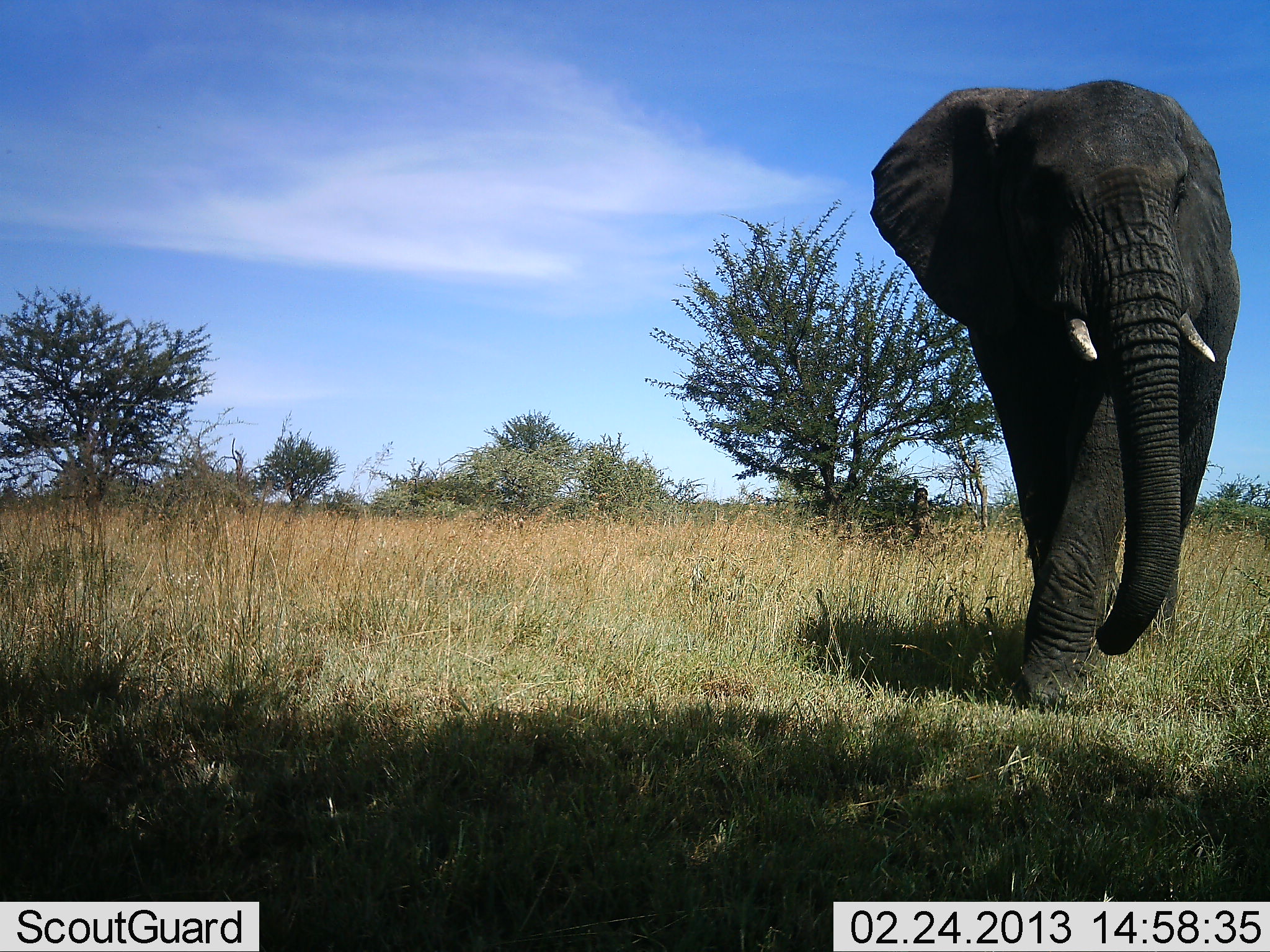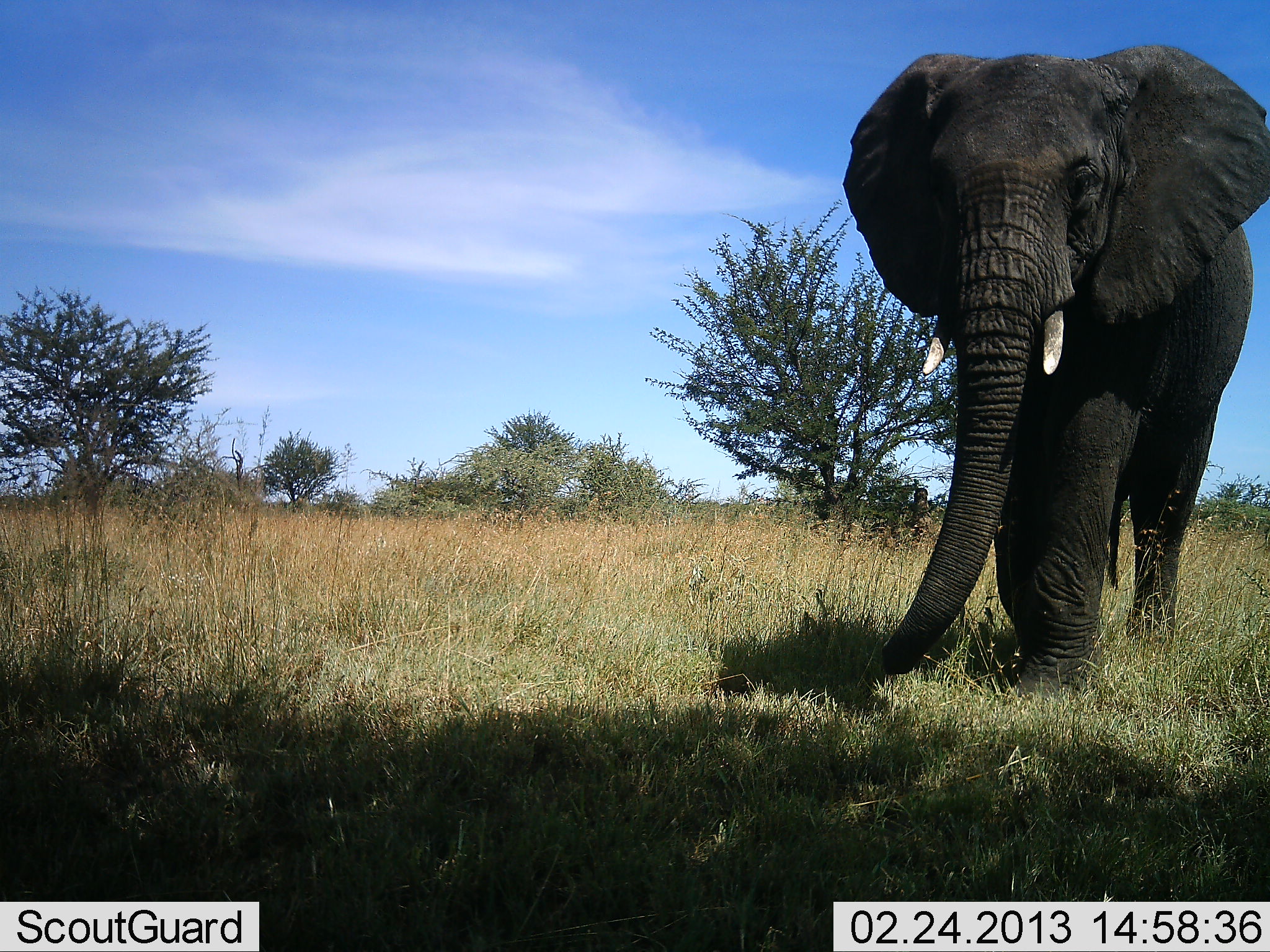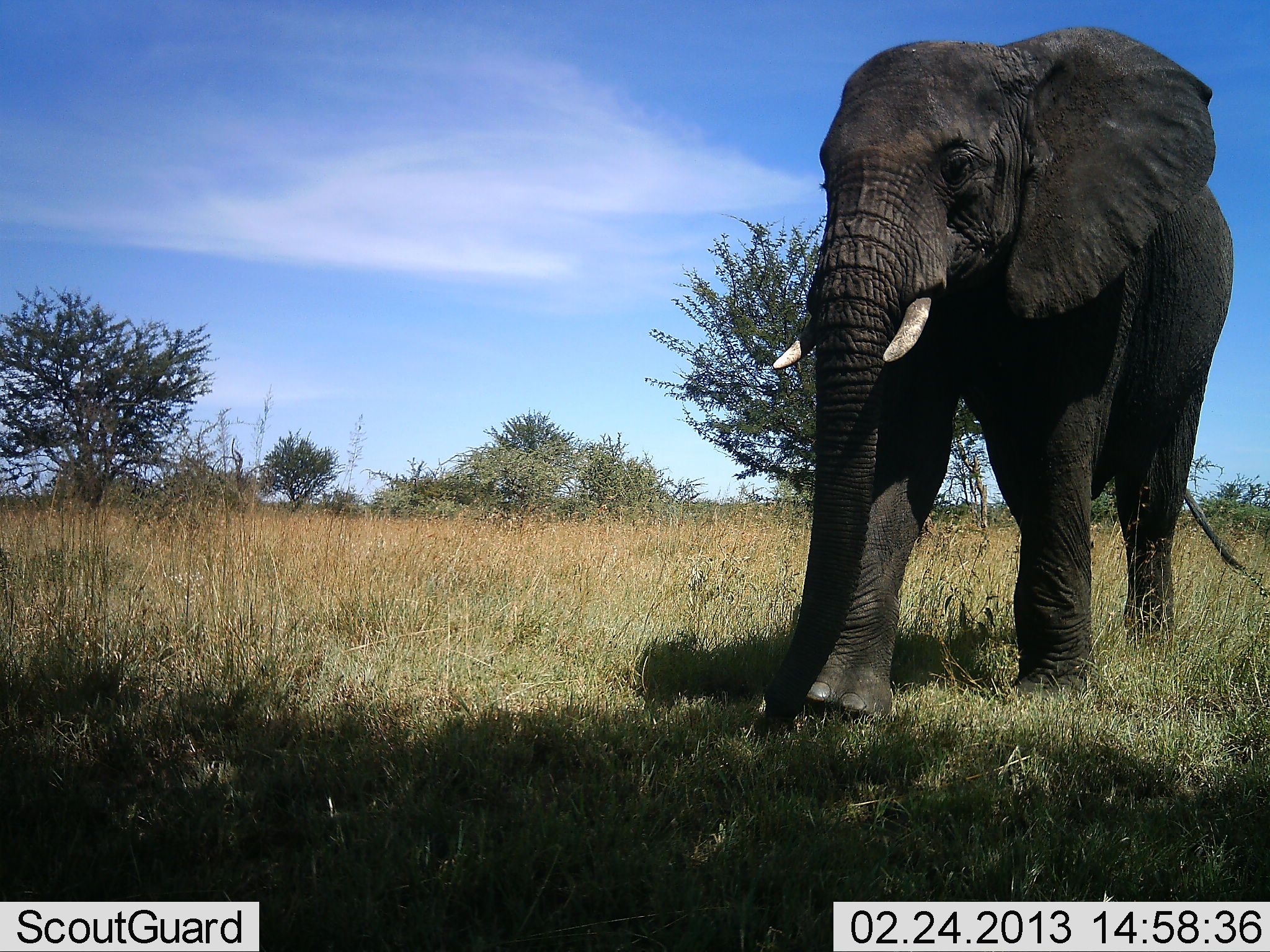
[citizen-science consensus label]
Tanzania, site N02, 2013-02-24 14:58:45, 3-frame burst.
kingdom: Animalia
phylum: Chordata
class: Mammalia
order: Proboscidea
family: Elephantidae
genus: Loxodonta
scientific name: Loxodonta africana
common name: african bush elephant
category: elephant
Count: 1.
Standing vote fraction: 14%.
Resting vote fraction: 0%.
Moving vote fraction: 86%.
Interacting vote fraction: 0%.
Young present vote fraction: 0%.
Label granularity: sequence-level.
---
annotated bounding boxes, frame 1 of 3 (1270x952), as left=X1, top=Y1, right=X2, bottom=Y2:
animal: left=871, top=77, right=1241, bottom=718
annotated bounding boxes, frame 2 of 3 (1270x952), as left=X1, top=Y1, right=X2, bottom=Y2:
animal: left=843, top=42, right=1268, bottom=713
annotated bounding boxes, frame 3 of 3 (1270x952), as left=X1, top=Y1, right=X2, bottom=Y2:
animal: left=753, top=26, right=1249, bottom=736